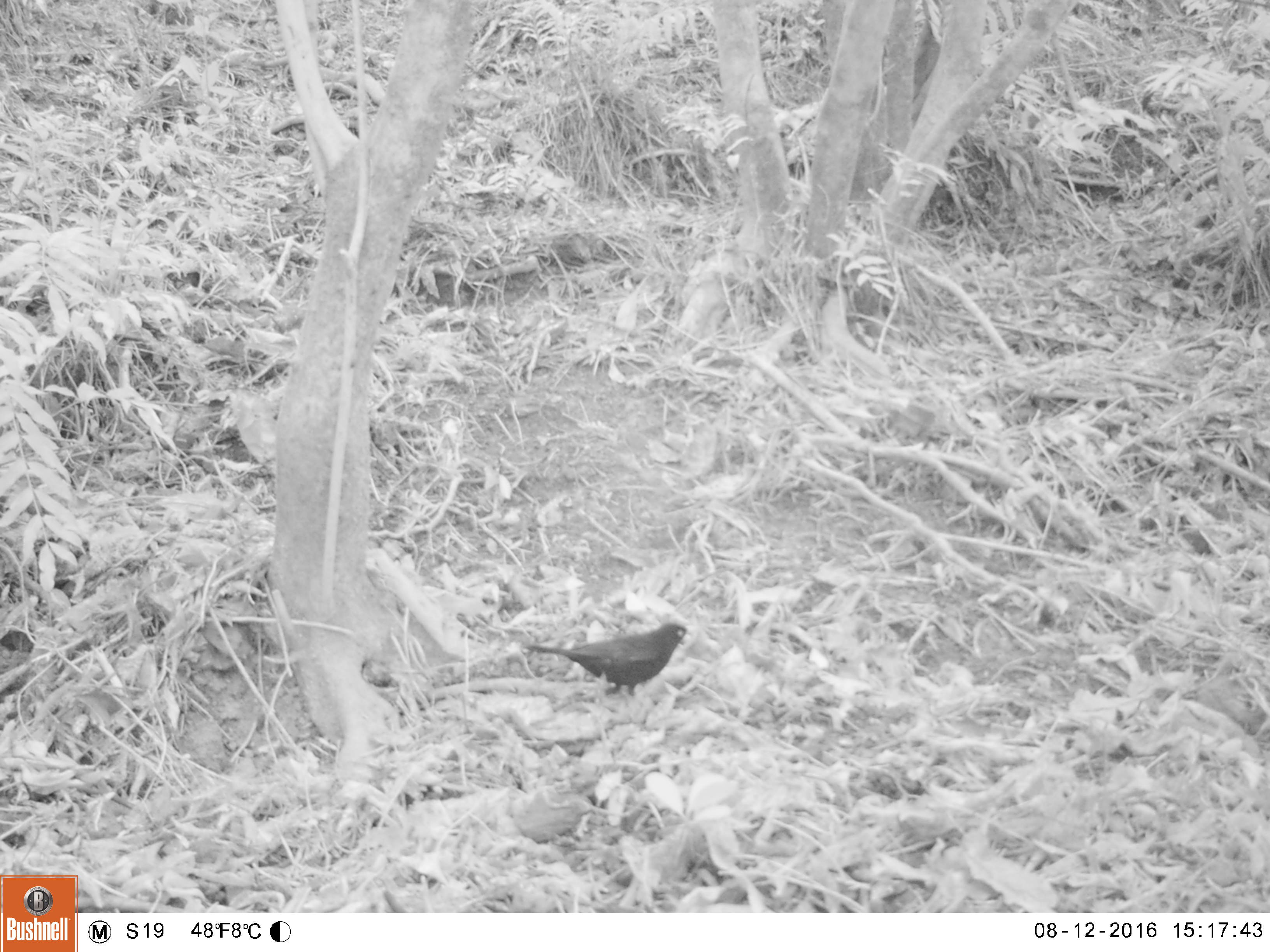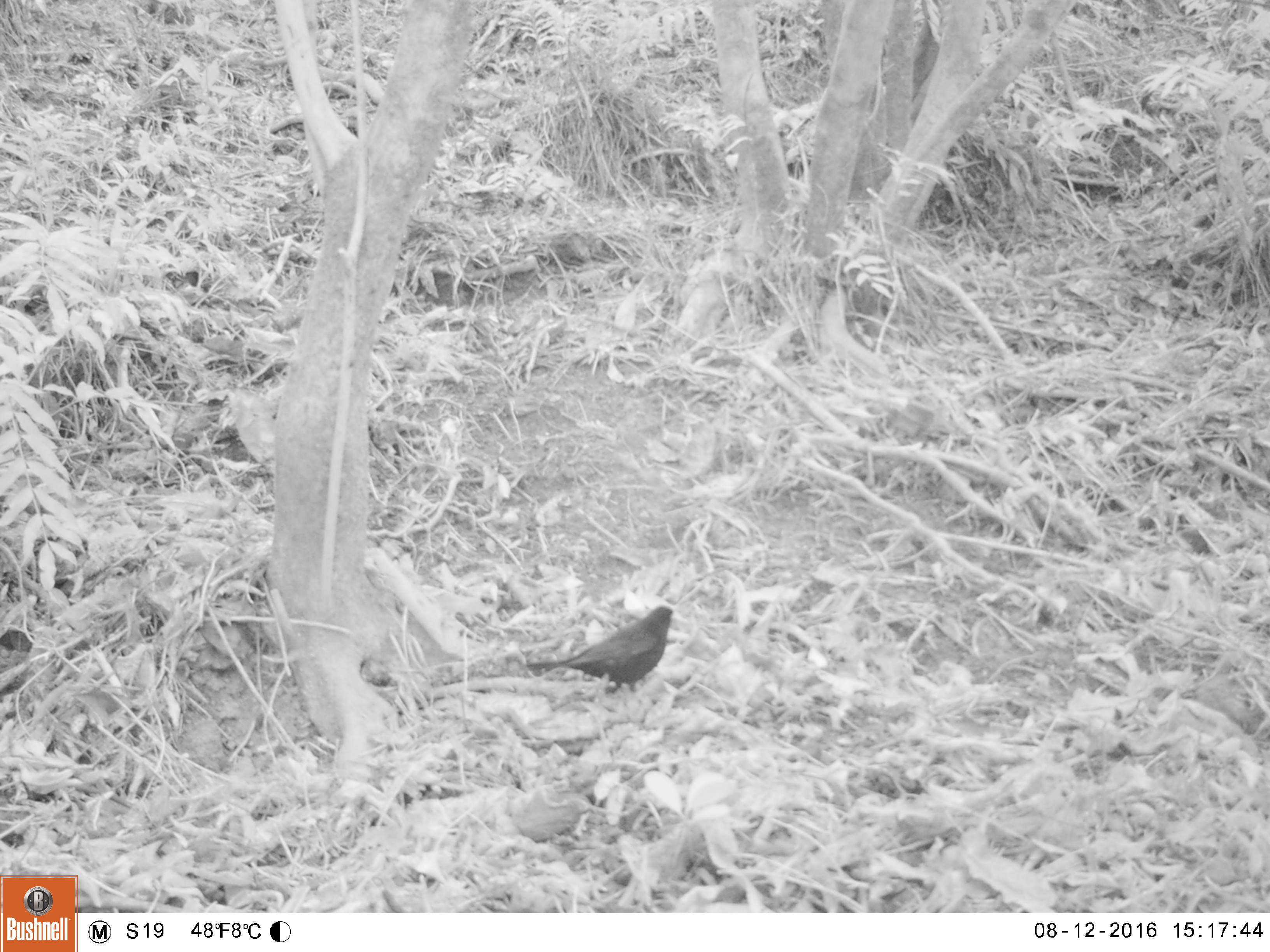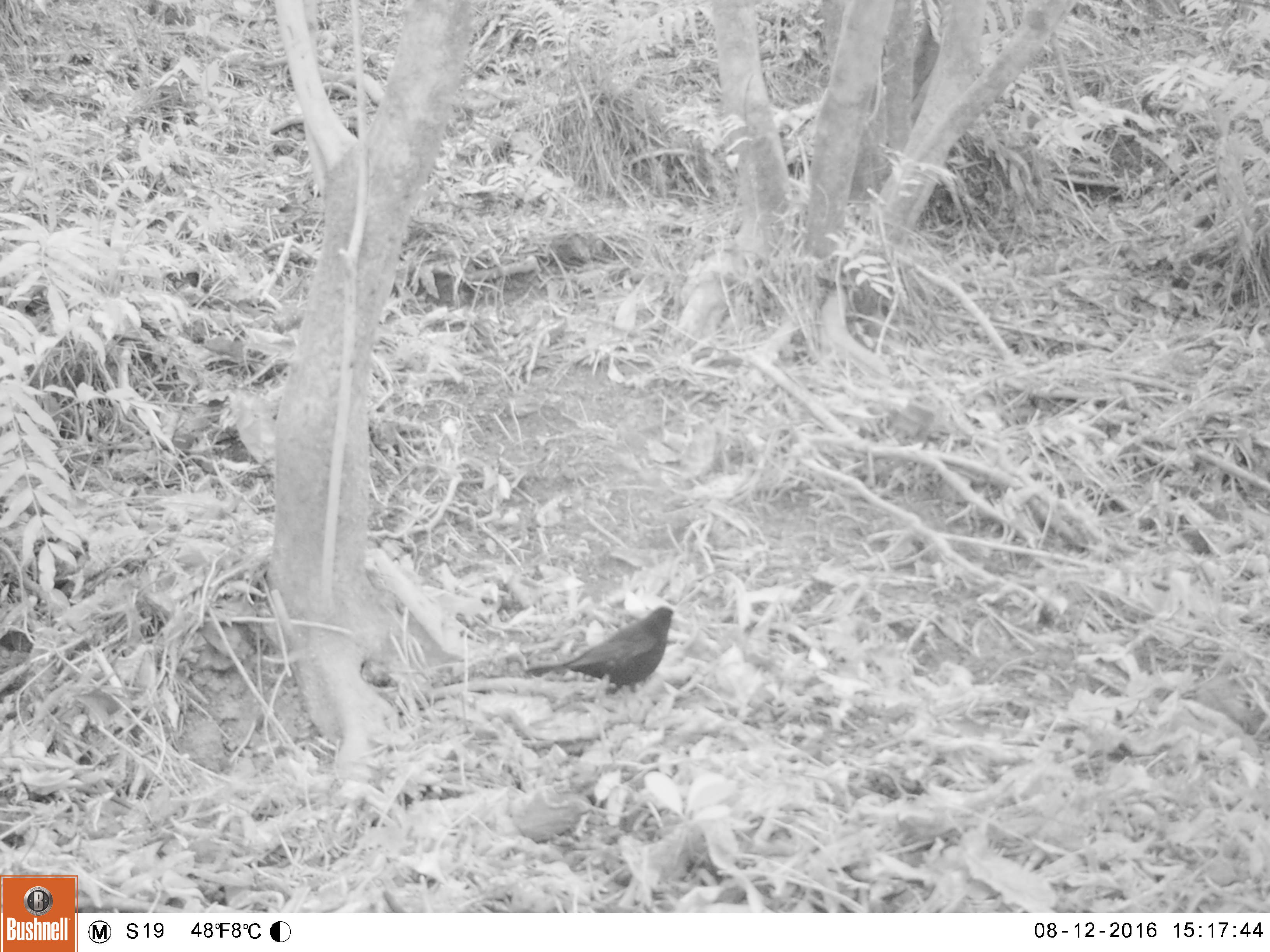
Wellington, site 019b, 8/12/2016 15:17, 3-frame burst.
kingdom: Animalia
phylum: Chordata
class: Aves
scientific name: Aves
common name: bird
Bird (Aves).